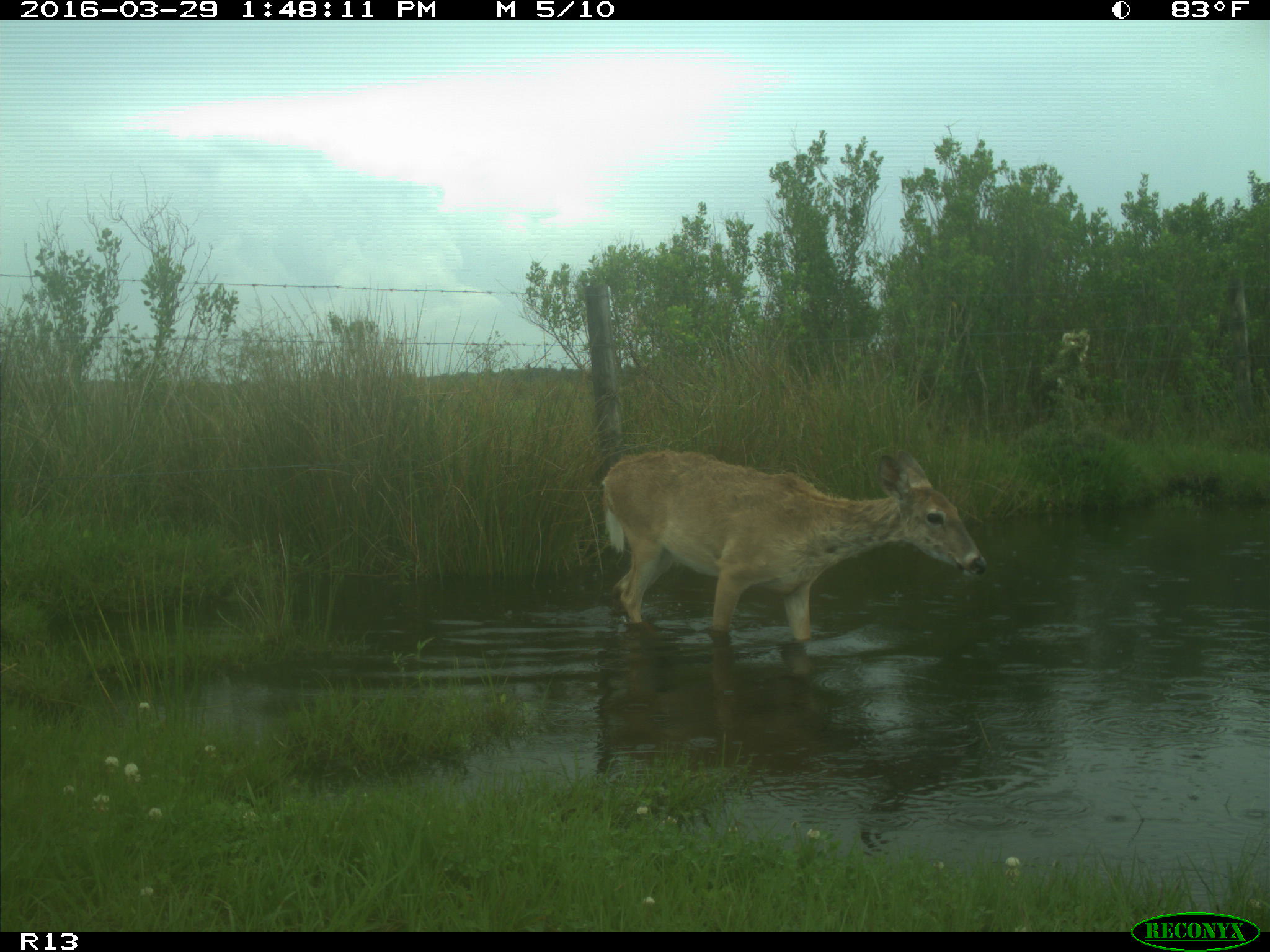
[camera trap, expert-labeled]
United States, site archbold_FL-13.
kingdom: Animalia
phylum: Chordata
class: Mammalia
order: Artiodactyla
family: Cervidae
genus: Odocoileus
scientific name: Odocoileus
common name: deer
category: unidentified deer